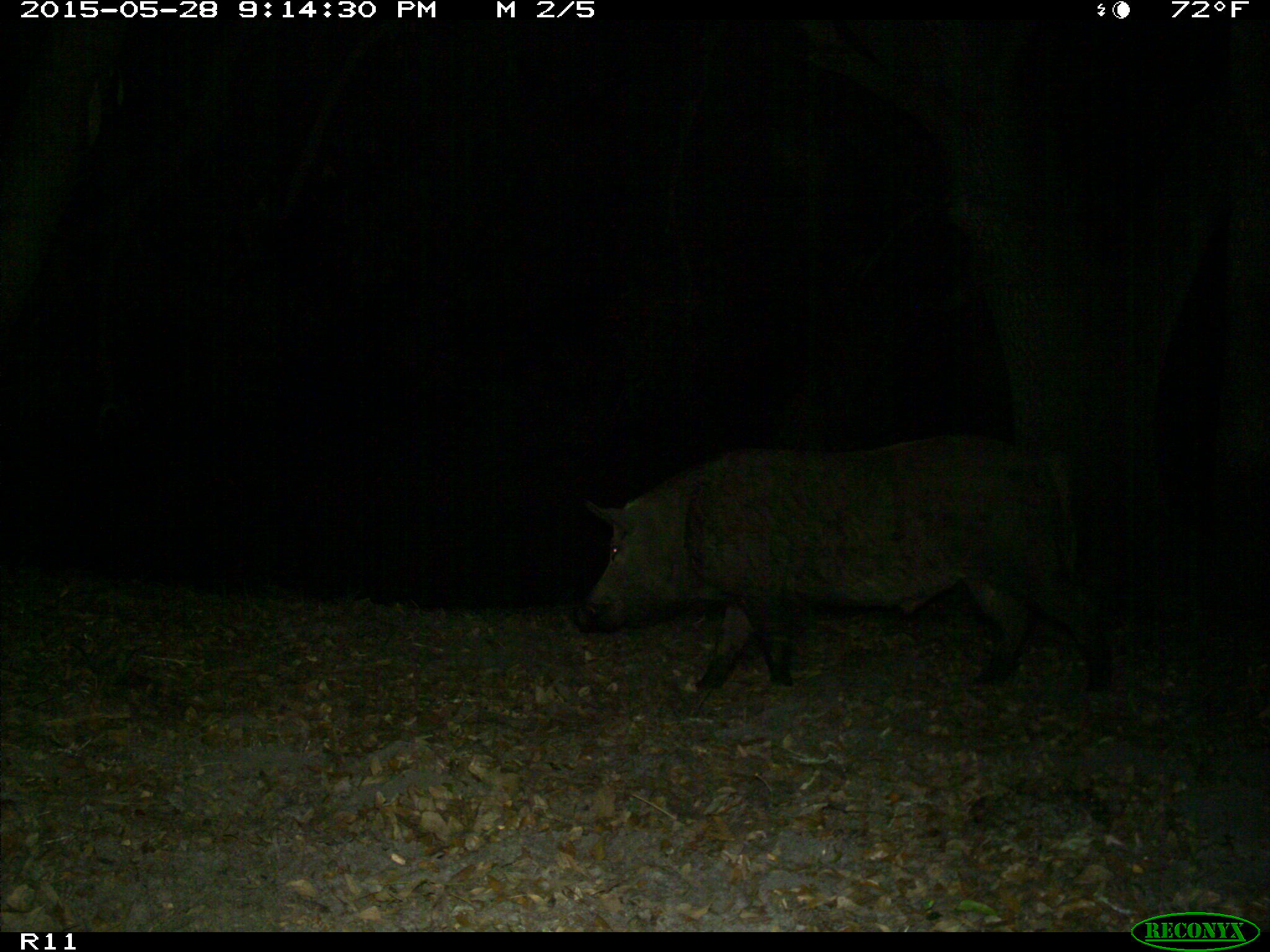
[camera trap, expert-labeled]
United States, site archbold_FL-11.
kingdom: Animalia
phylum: Chordata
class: Mammalia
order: Artiodactyla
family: Suidae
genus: Sus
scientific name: Sus scrofa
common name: wild boar